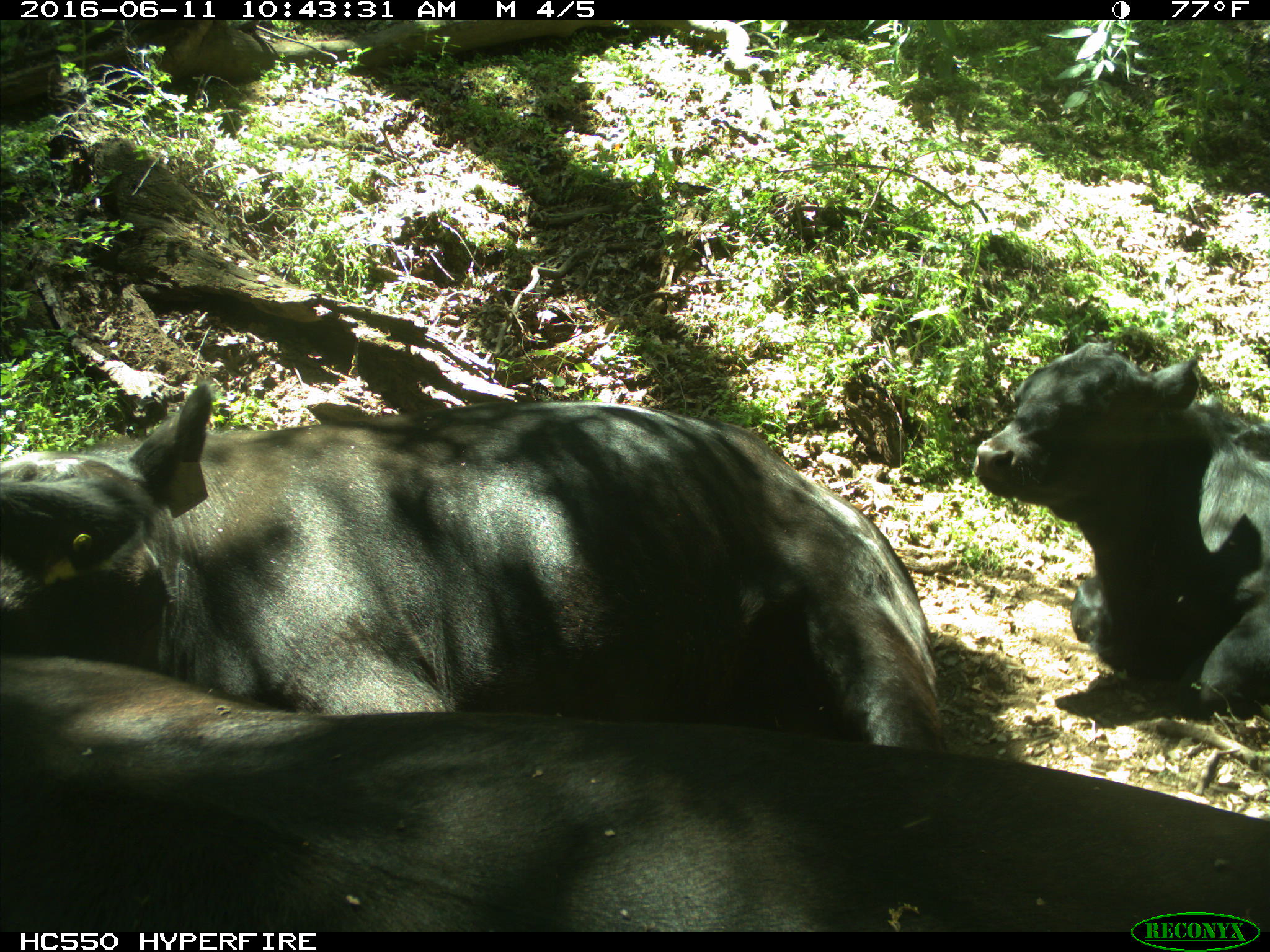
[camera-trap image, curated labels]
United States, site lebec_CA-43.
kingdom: Animalia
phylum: Chordata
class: Mammalia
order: Artiodactyla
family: Bovidae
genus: Bos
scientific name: Bos taurus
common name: domestic cow